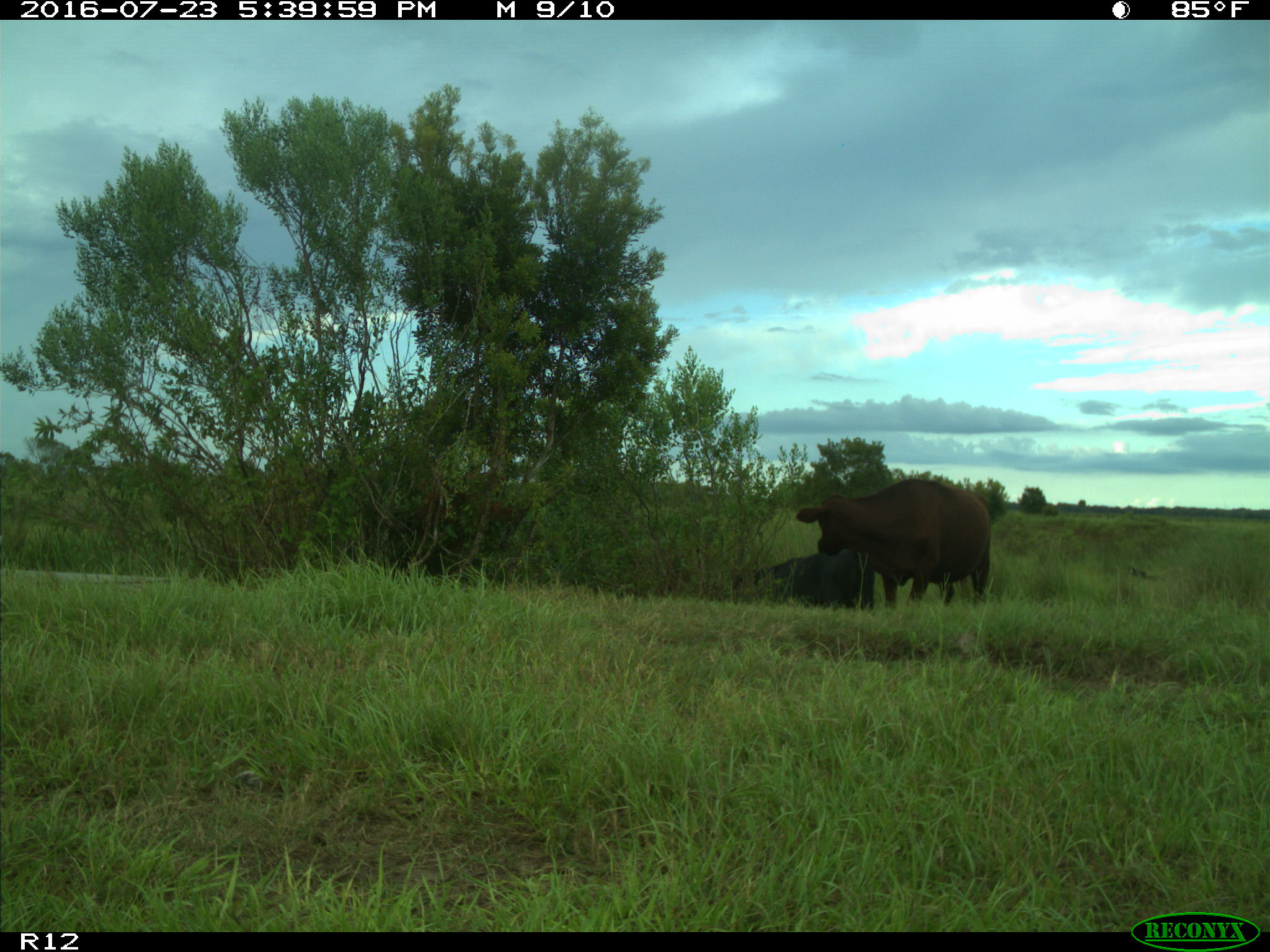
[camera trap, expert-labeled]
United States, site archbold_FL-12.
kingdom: Animalia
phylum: Chordata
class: Mammalia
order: Artiodactyla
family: Bovidae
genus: Bos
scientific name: Bos taurus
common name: domestic cow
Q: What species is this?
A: Bos taurus (domestic cow).